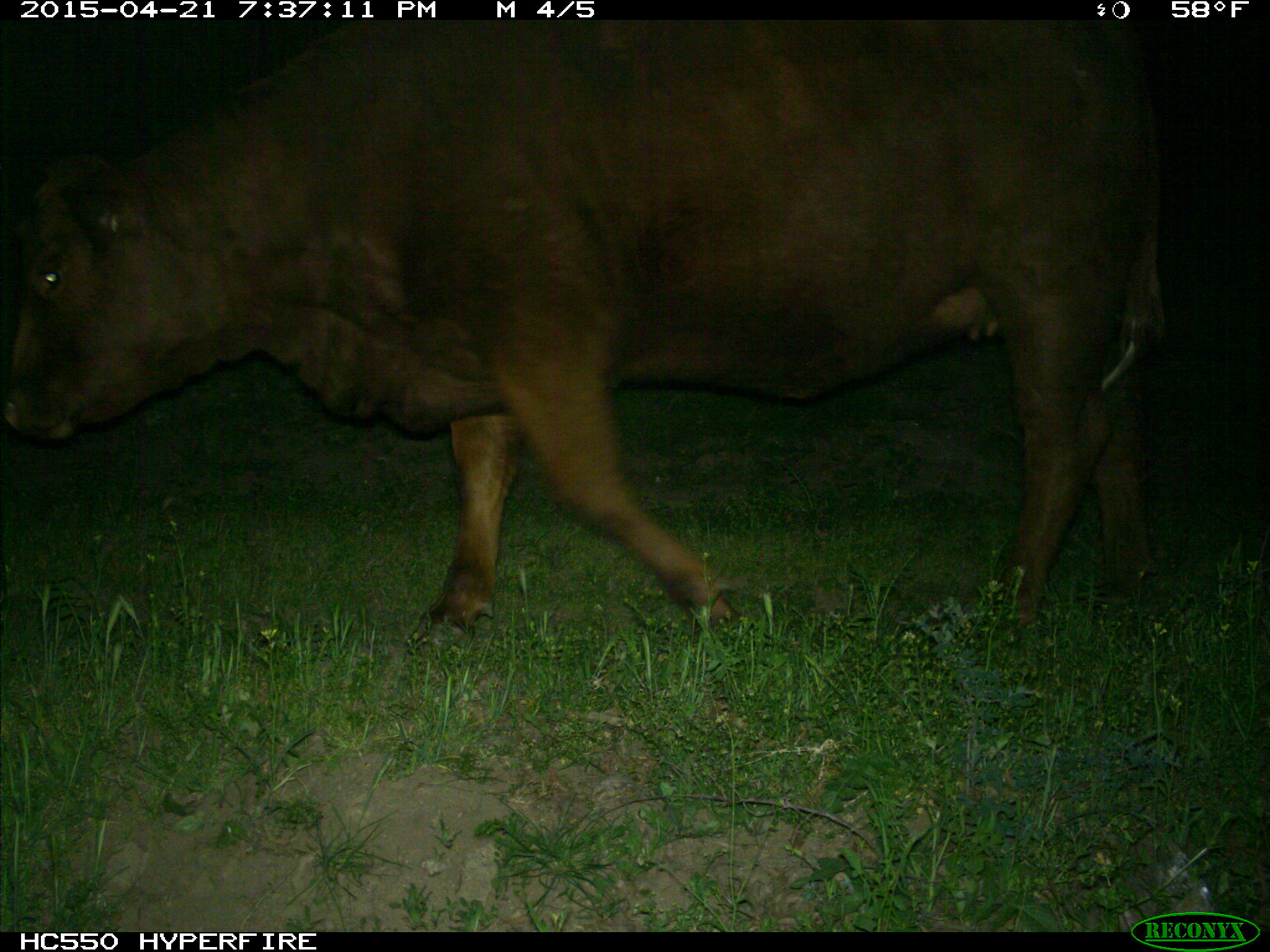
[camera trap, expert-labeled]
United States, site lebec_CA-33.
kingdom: Animalia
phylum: Chordata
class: Mammalia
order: Artiodactyla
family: Bovidae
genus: Bos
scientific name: Bos taurus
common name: domestic cow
Bos taurus (domestic cow).